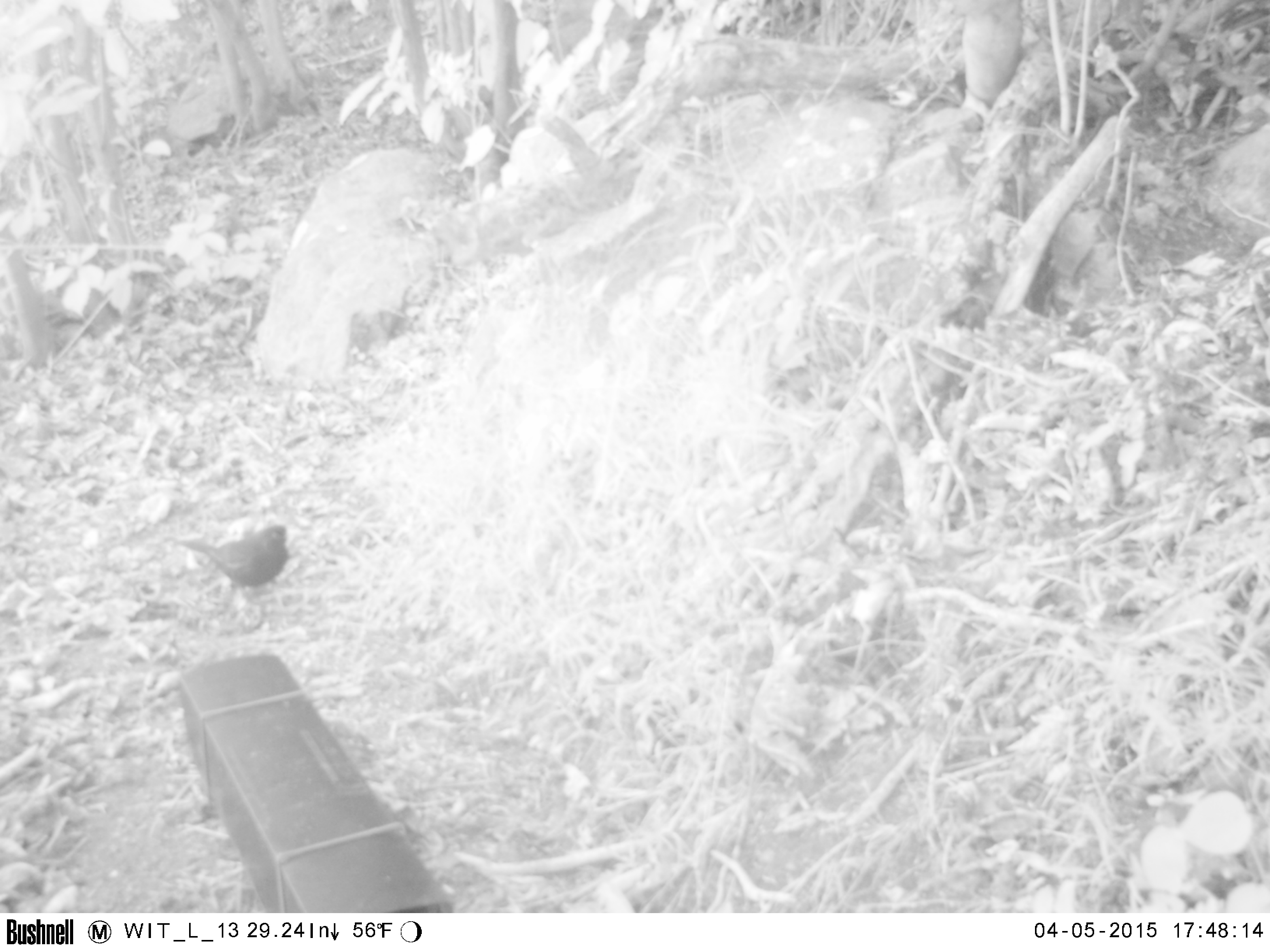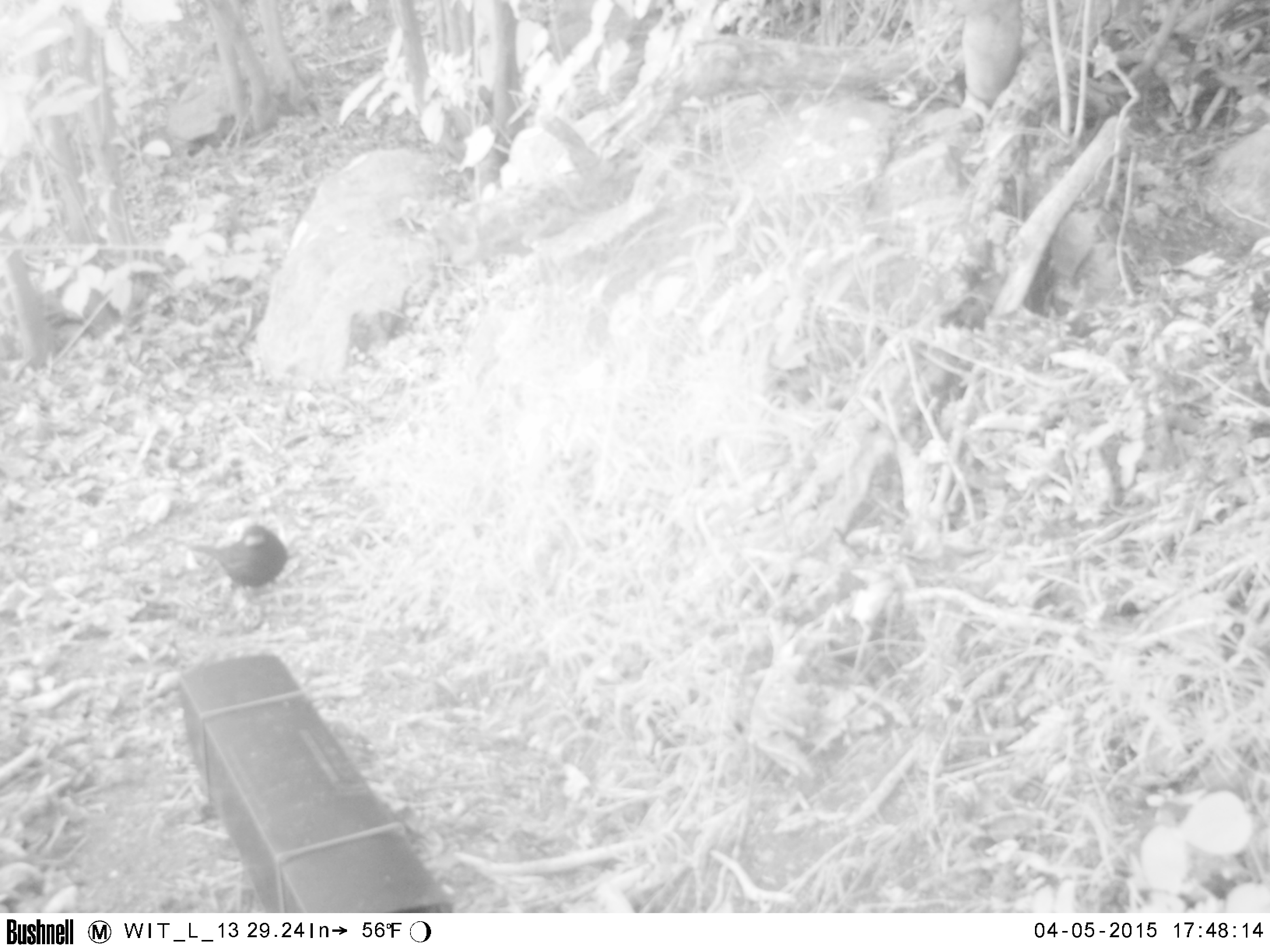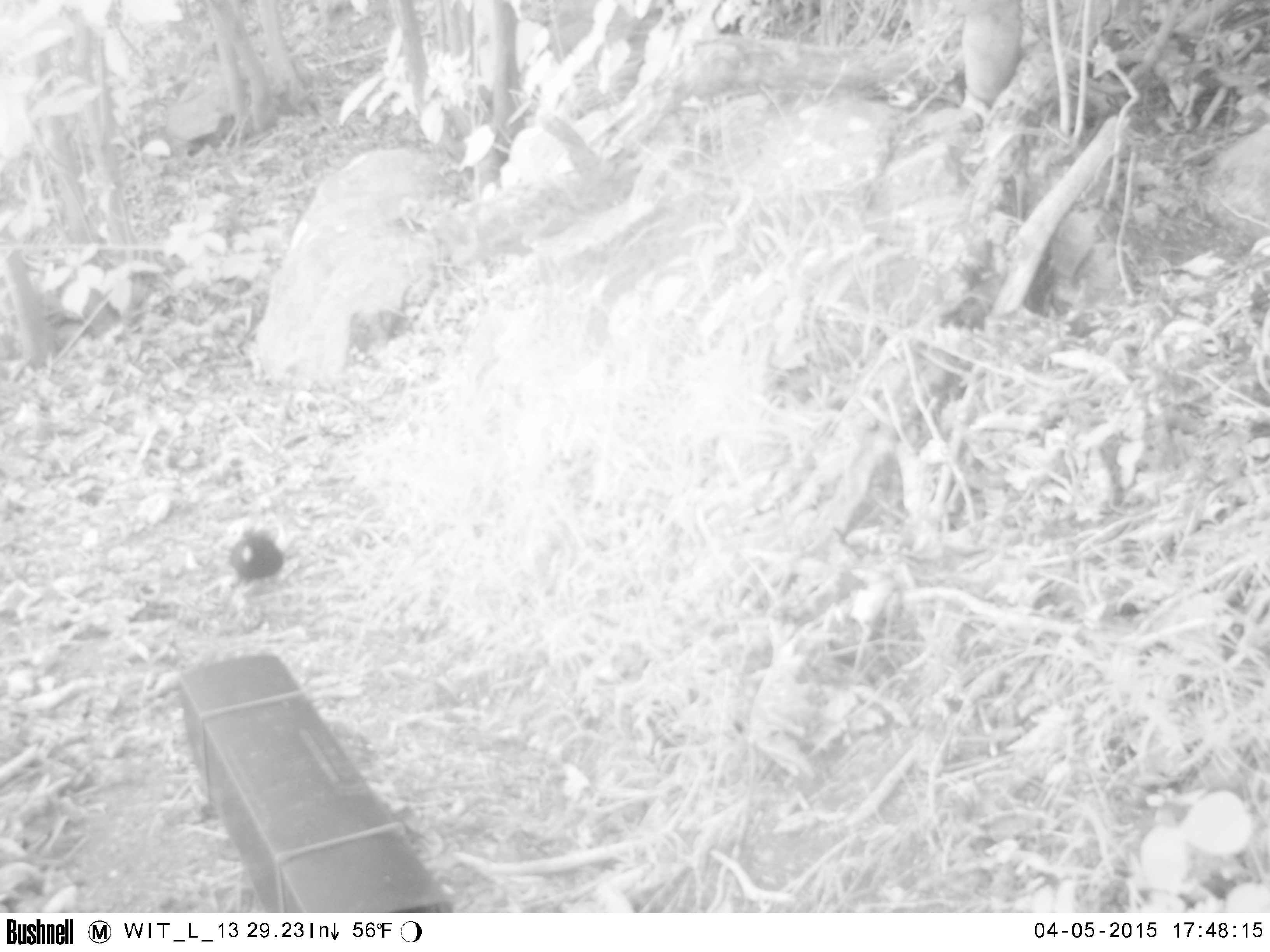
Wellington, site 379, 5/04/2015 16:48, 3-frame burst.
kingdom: Animalia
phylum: Chordata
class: Aves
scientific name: Aves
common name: bird